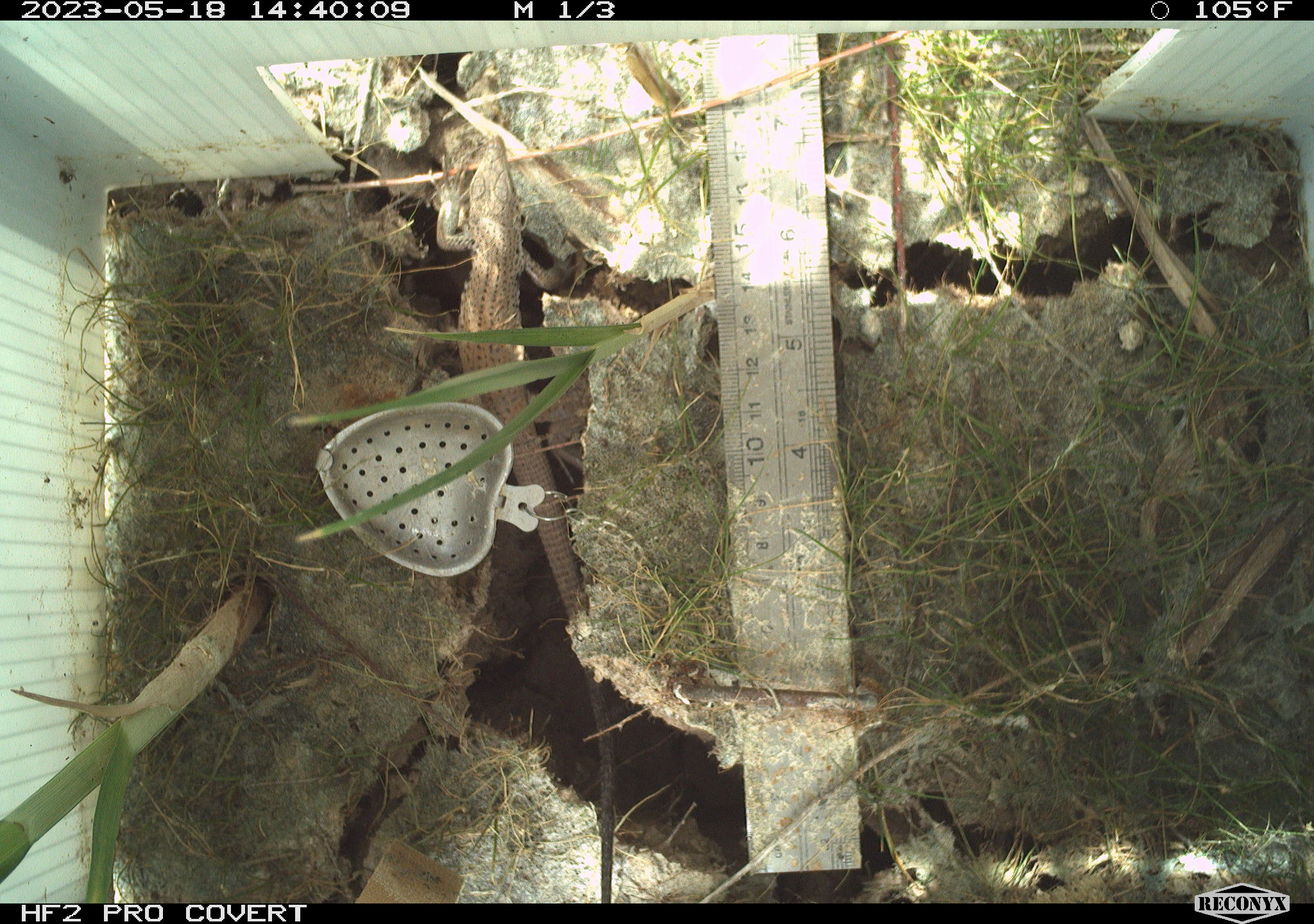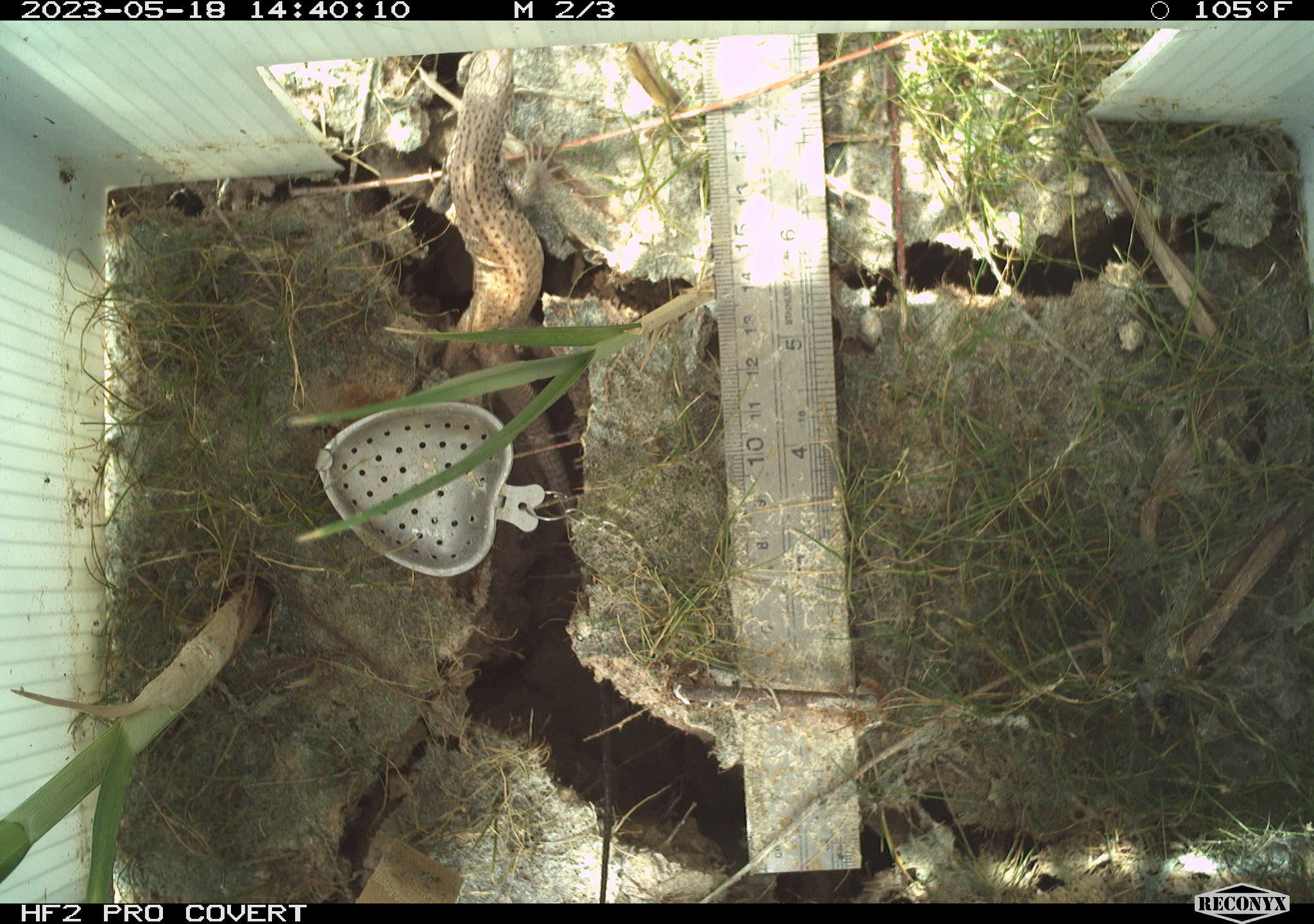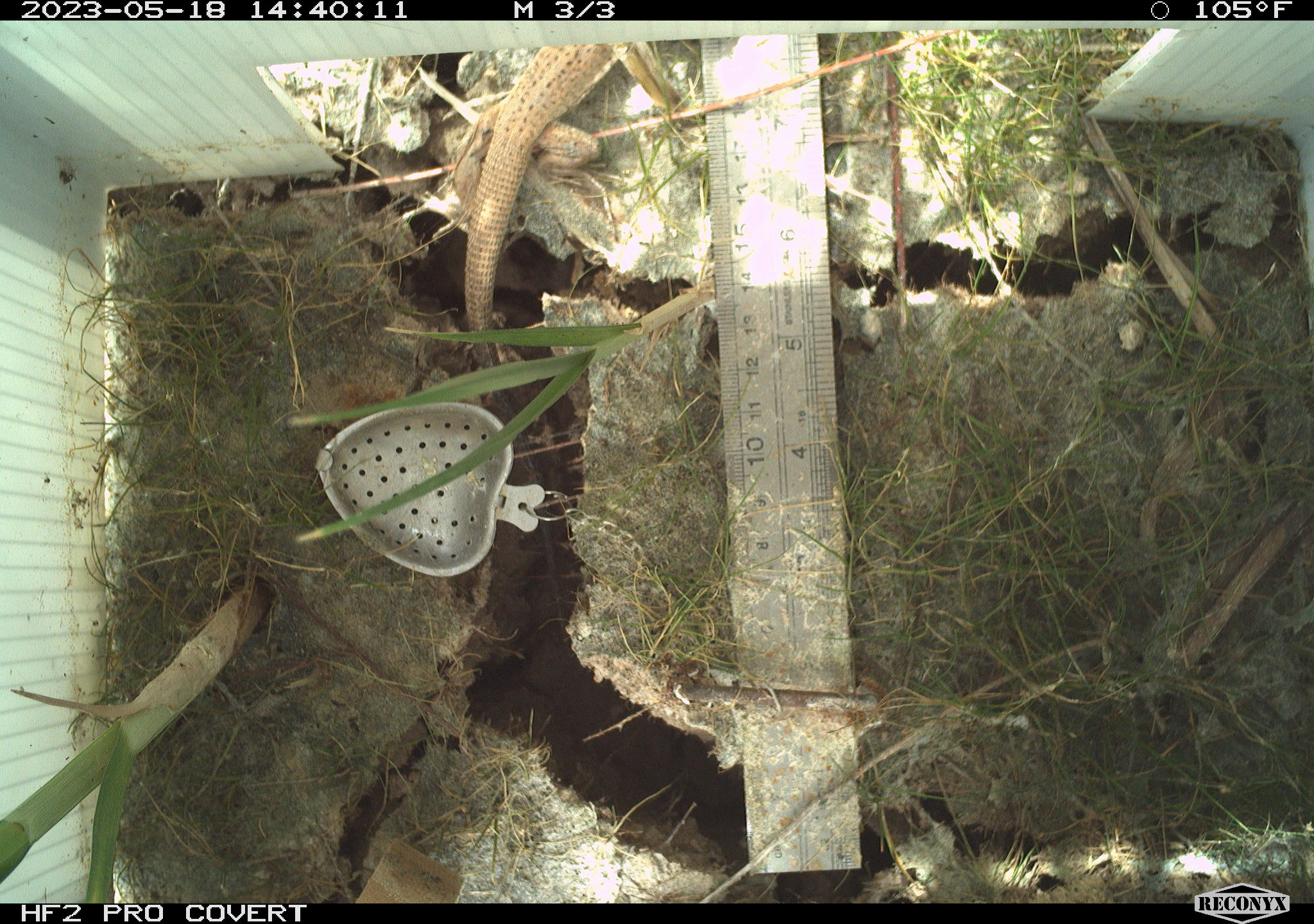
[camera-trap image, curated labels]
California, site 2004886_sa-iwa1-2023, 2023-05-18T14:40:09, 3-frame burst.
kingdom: Animalia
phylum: Chordata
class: Reptilia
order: Squamata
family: Teiidae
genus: Aspidoscelis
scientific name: Aspidoscelis tigris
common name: western whiptail